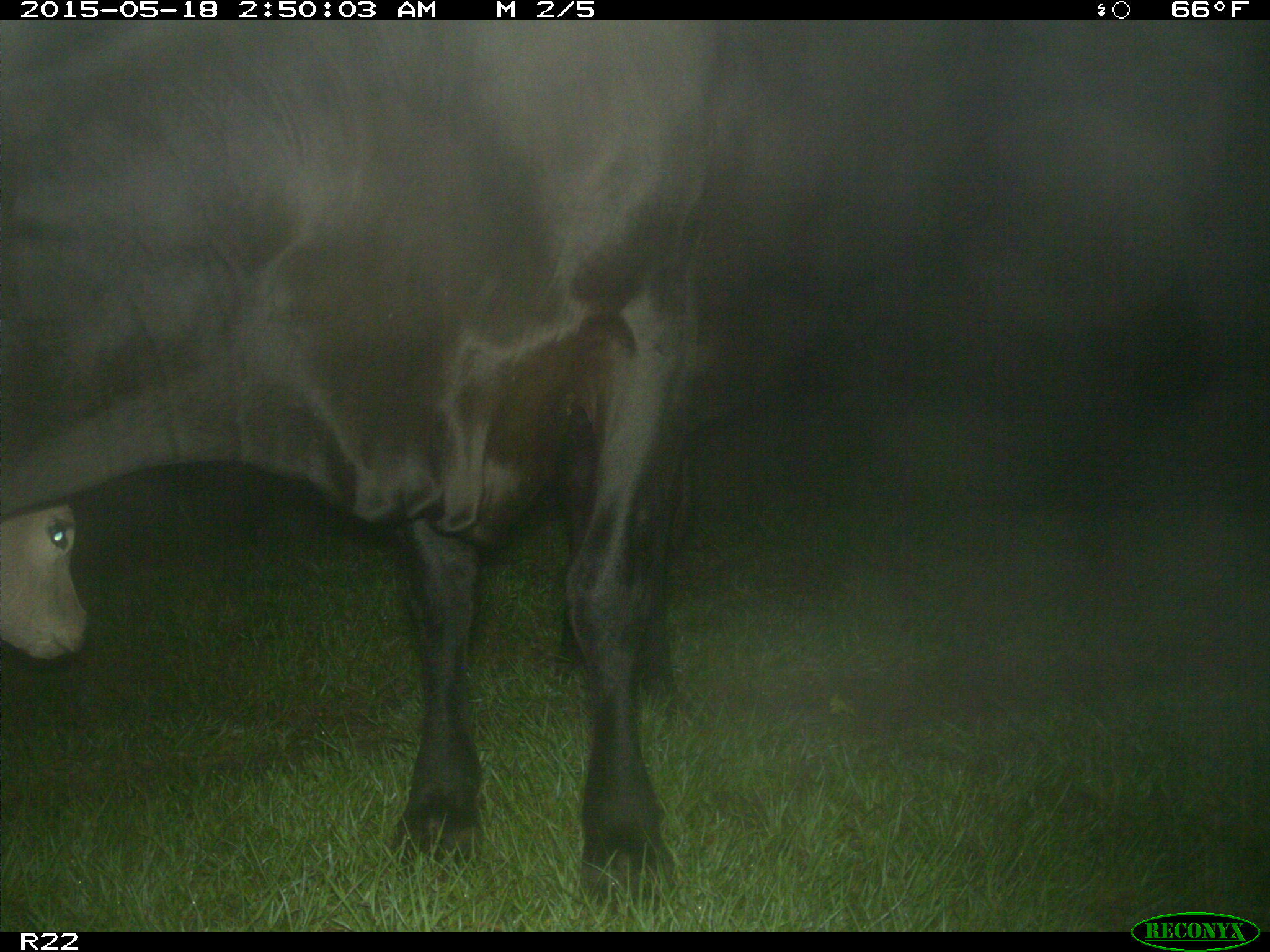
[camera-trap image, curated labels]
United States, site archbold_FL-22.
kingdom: Animalia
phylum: Chordata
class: Mammalia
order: Artiodactyla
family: Bovidae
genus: Bos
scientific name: Bos taurus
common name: domestic cow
Bos taurus (domestic cow).